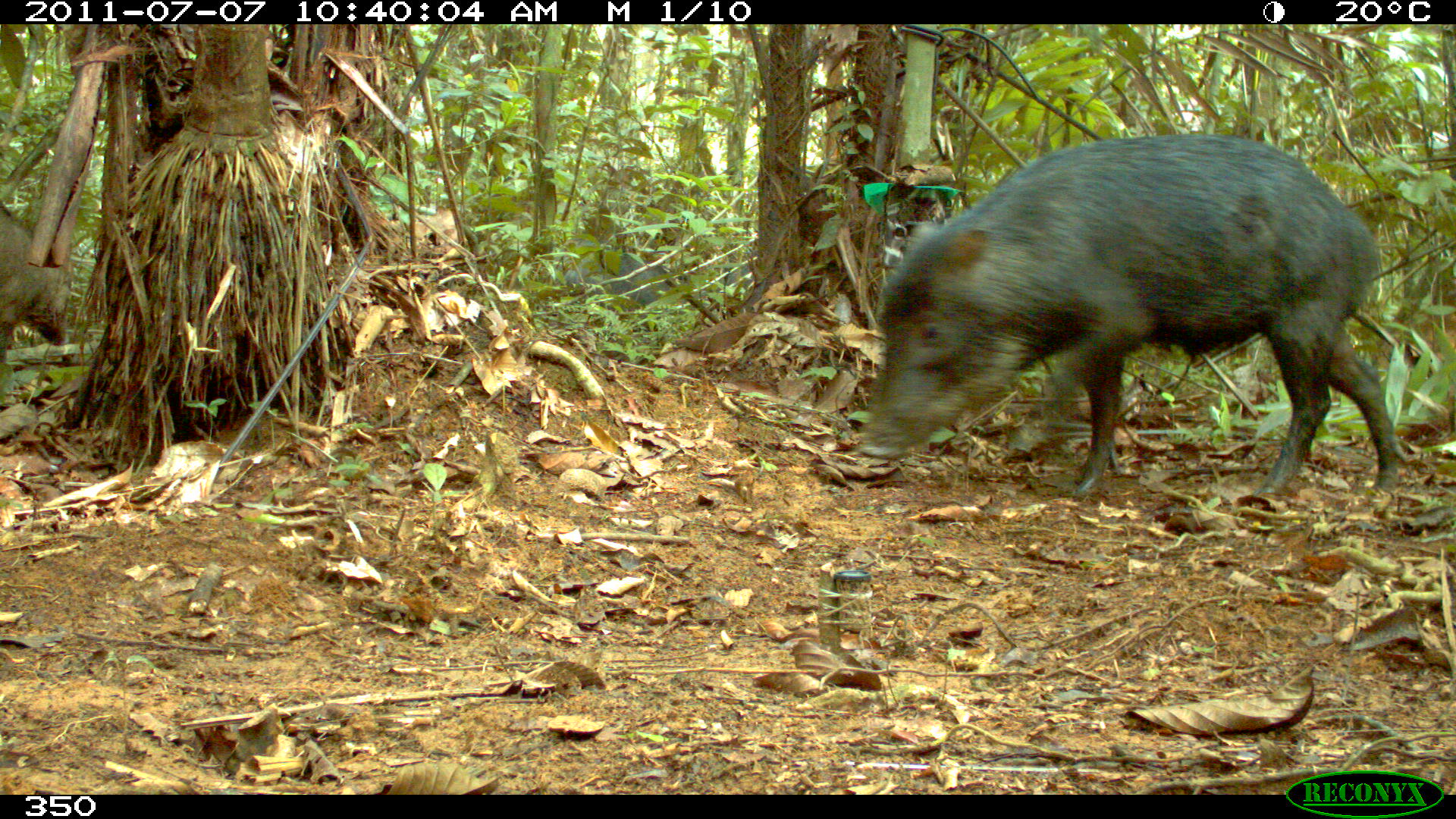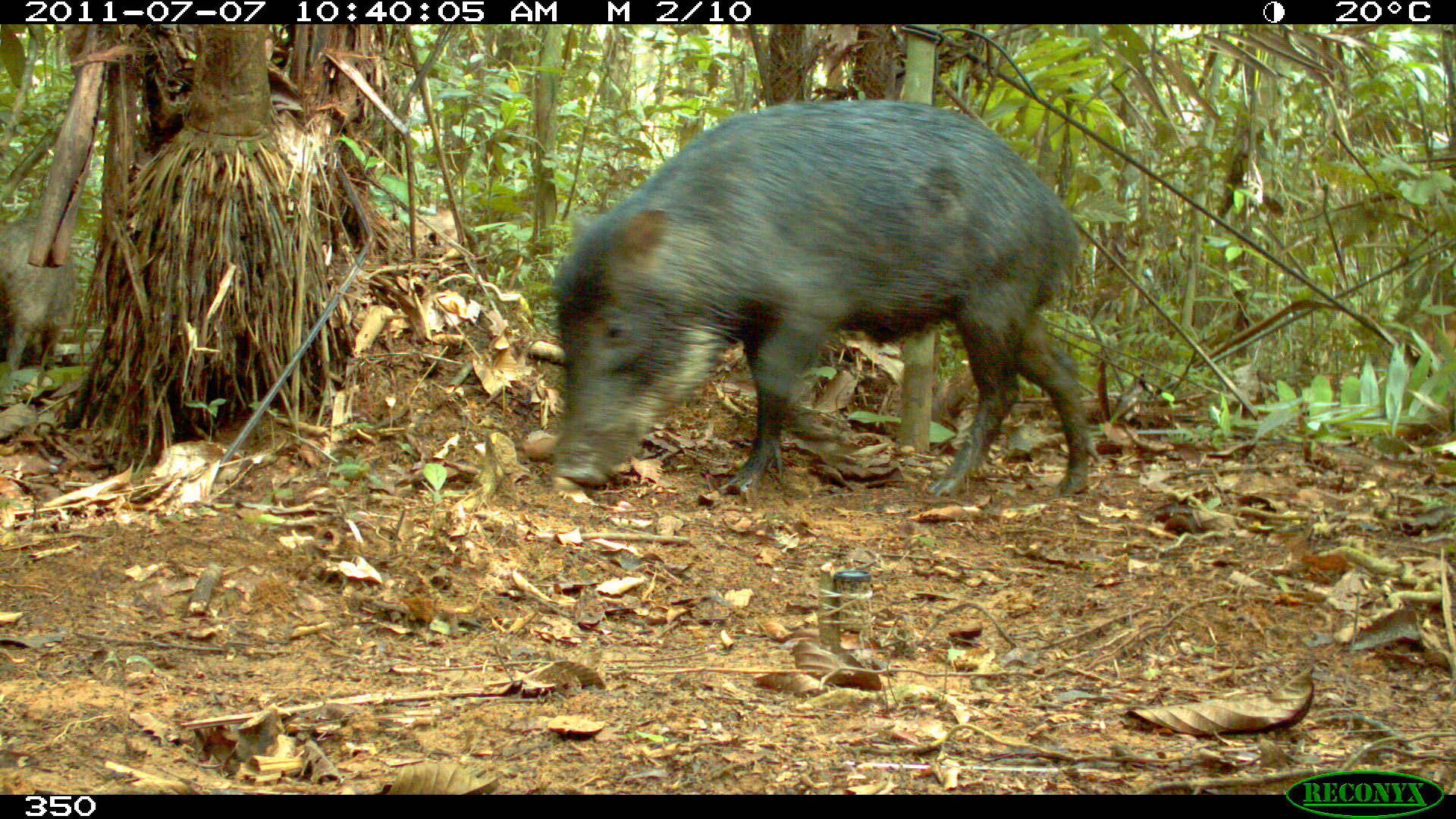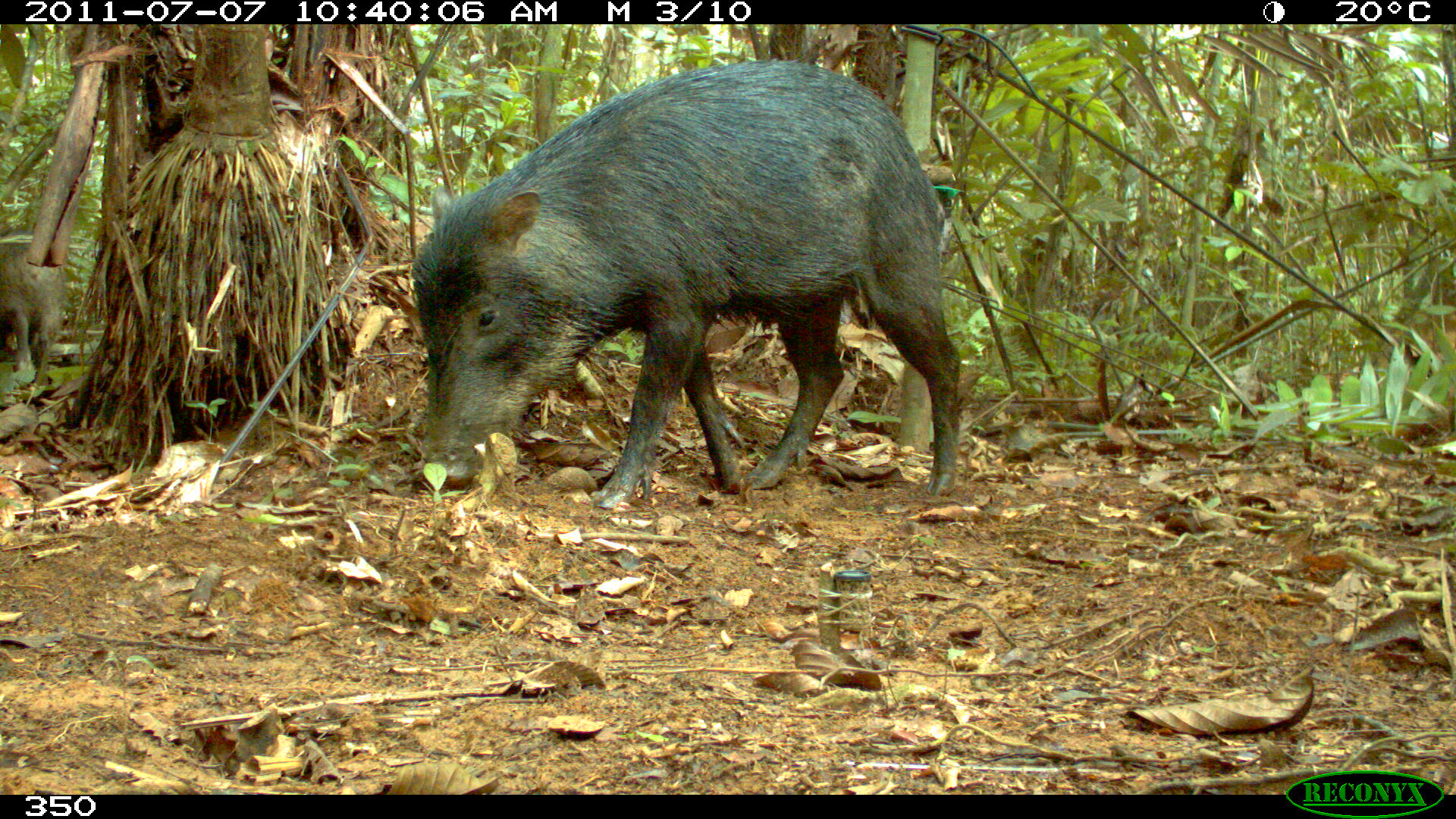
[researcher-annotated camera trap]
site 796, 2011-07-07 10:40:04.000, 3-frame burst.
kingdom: Animalia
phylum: Chordata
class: Mammalia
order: Artiodactyla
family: Tayassuidae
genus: Tayassu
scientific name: Tayassu pecari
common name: white-lipped peccary